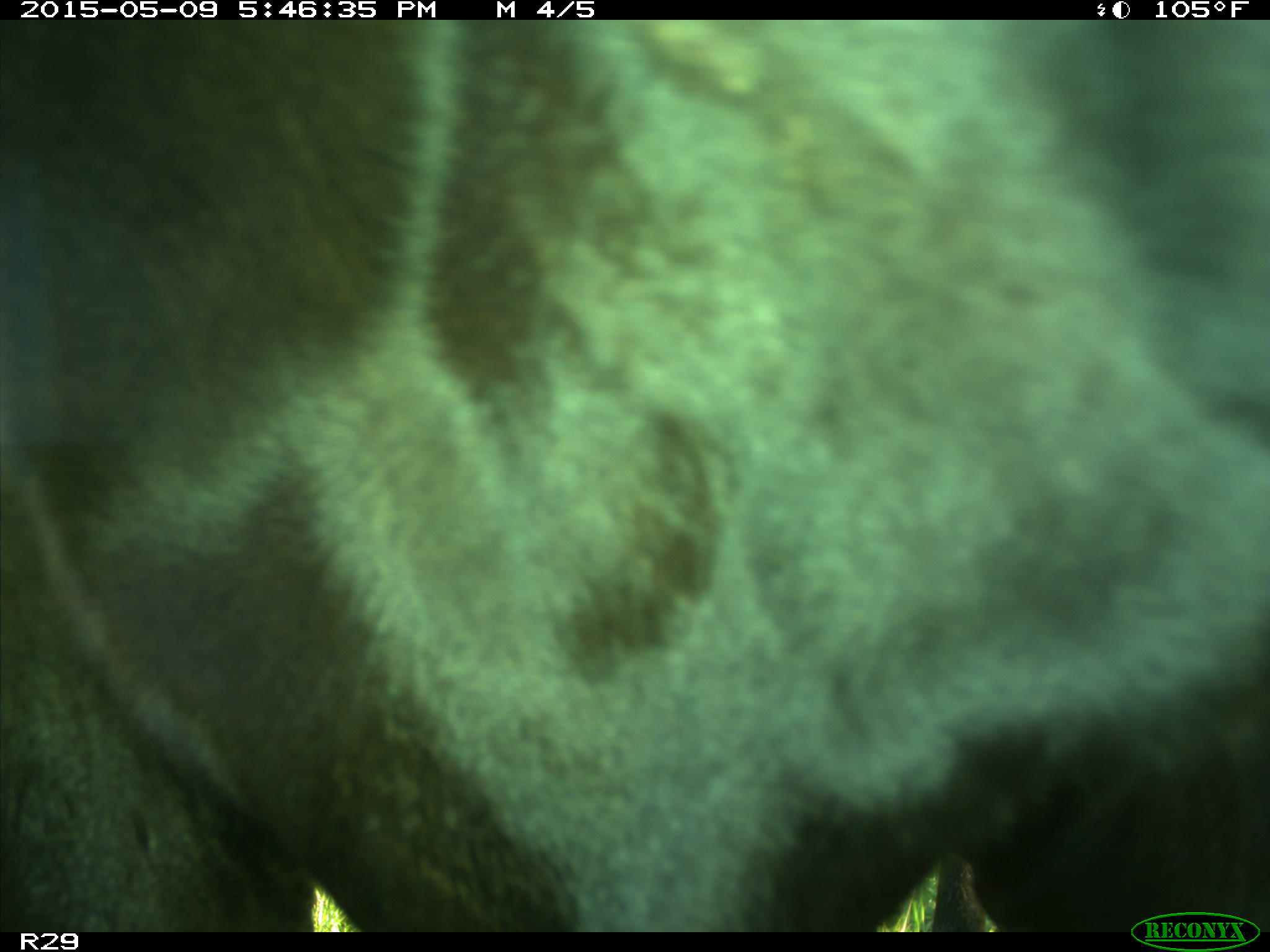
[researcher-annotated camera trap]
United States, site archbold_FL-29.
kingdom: Animalia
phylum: Chordata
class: Mammalia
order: Artiodactyla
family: Bovidae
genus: Bos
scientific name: Bos taurus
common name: domestic cow